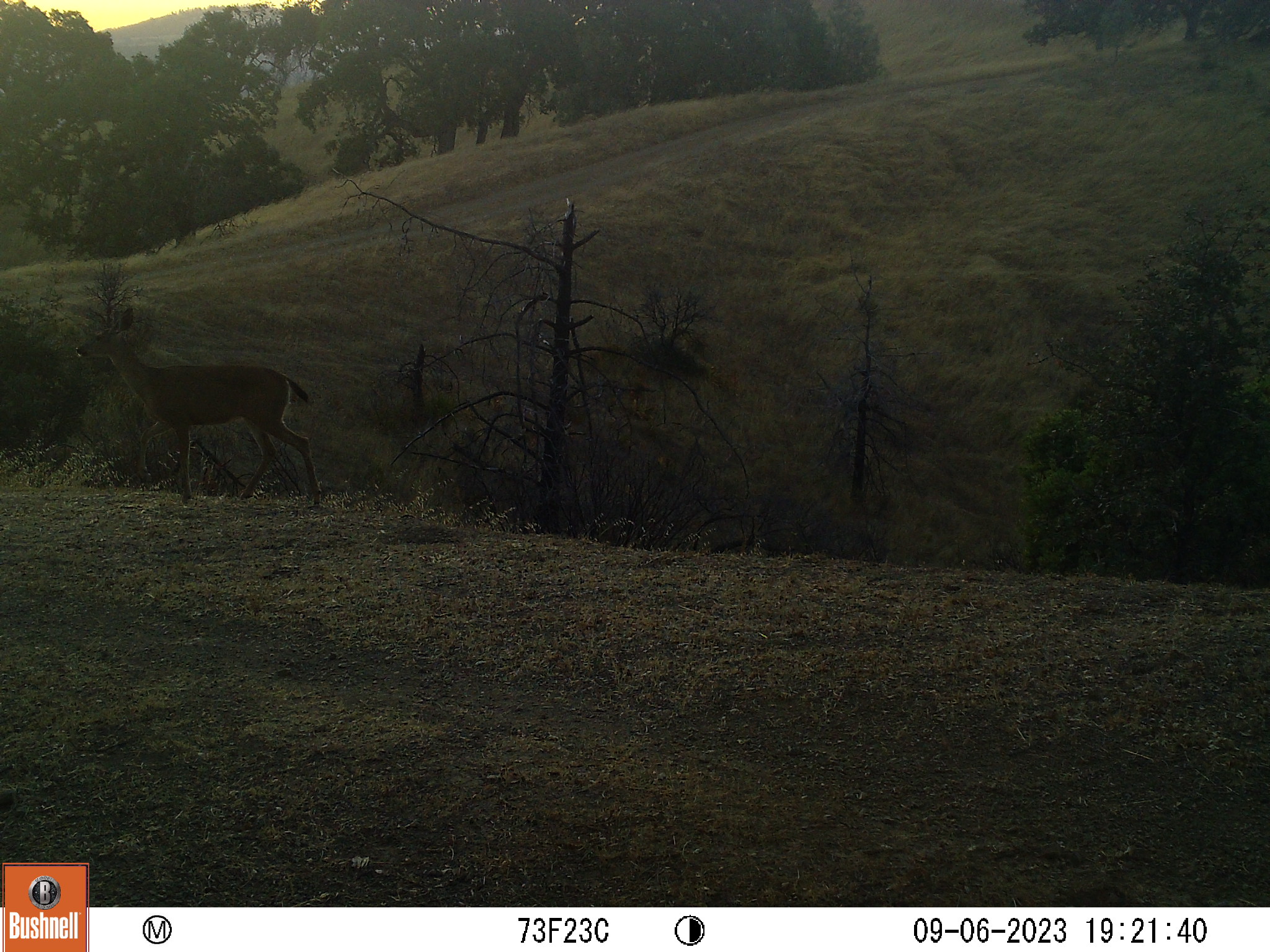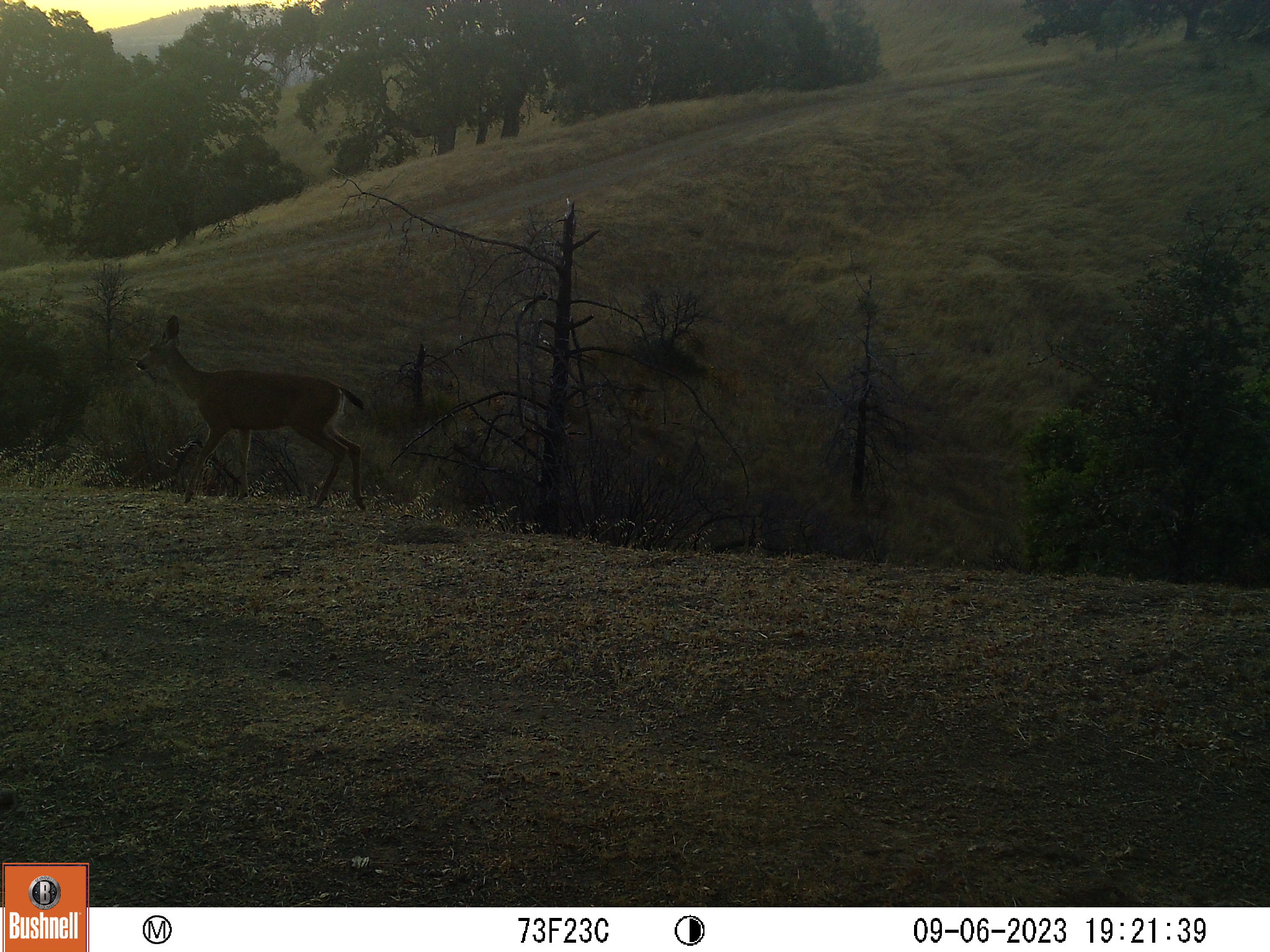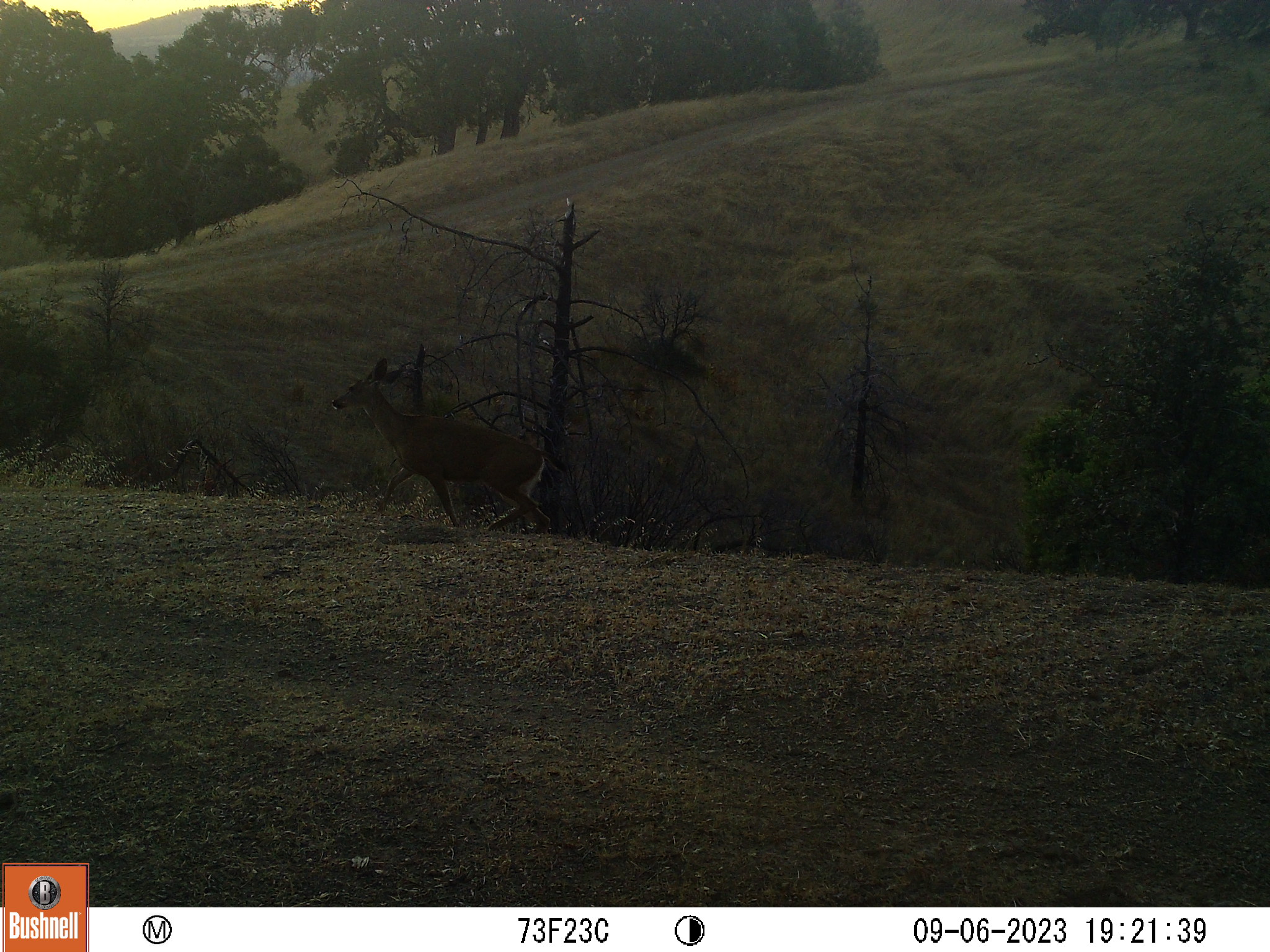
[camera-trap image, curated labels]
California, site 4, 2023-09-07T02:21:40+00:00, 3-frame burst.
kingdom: Animalia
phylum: Chordata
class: Mammalia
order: Artiodactyla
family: Cervidae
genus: Odocoileus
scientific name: Odocoileus hemionus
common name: mule deer